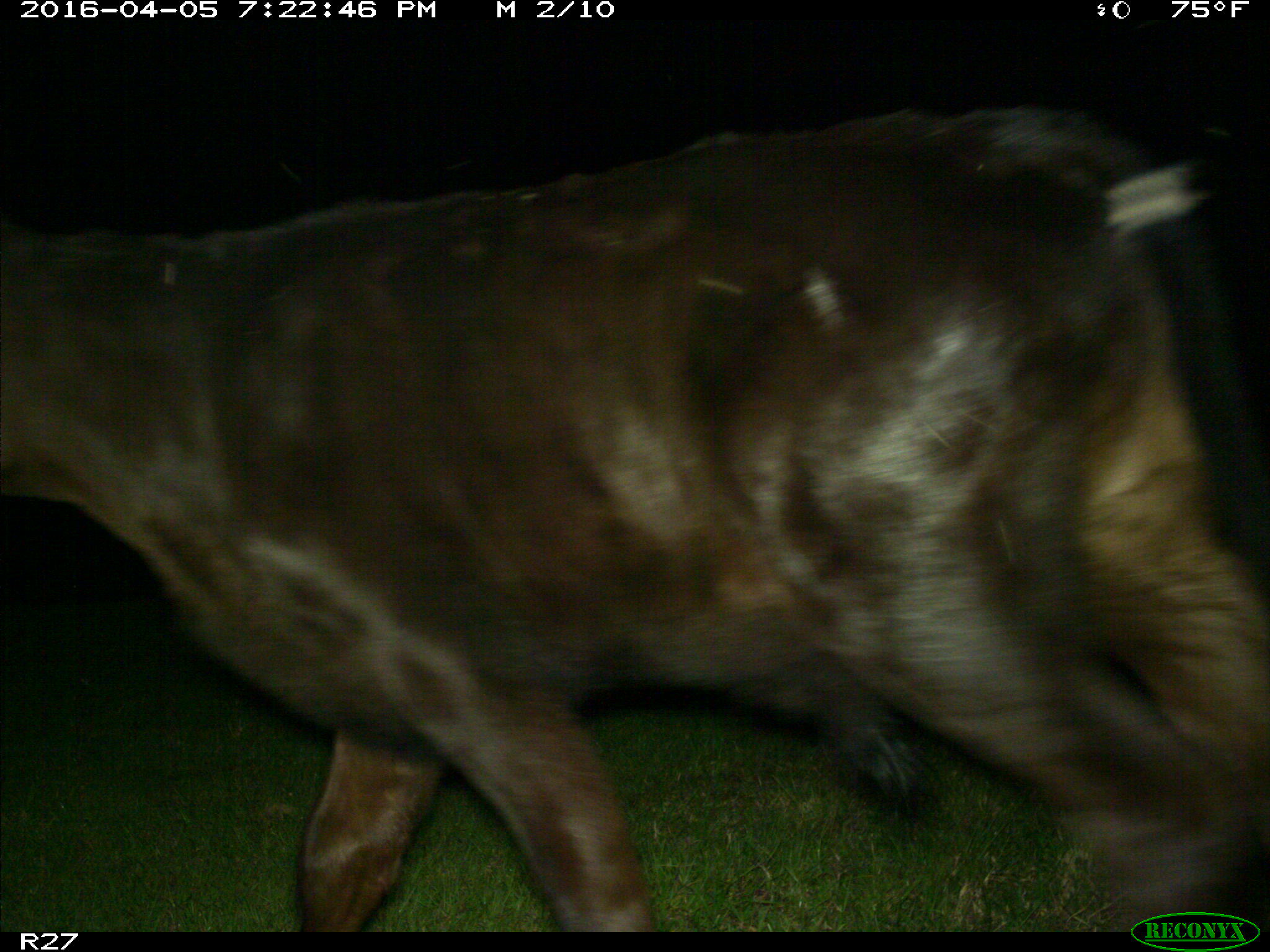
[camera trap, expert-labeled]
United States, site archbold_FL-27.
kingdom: Animalia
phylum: Chordata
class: Mammalia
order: Artiodactyla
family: Bovidae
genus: Bos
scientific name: Bos taurus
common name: domestic cow